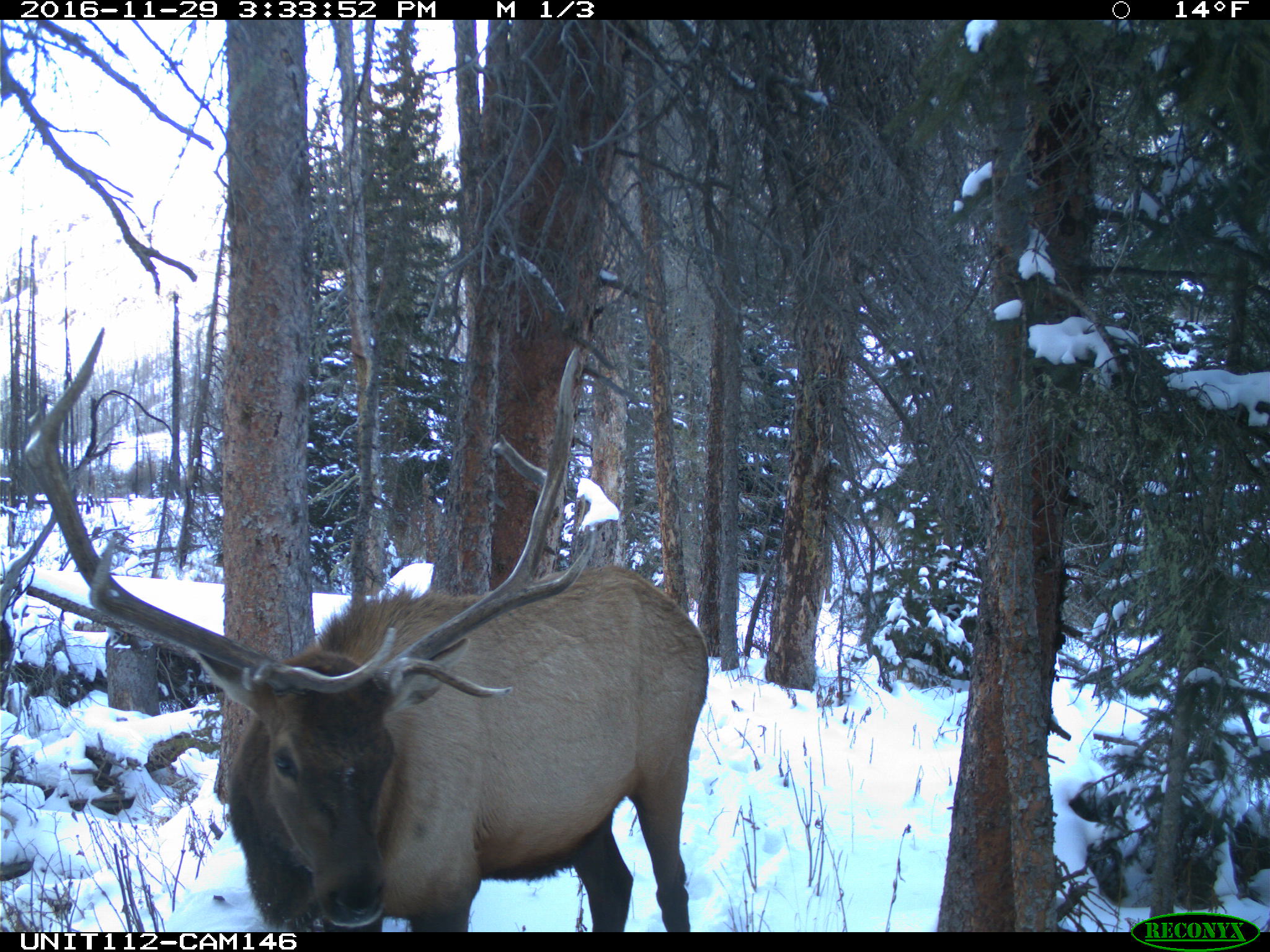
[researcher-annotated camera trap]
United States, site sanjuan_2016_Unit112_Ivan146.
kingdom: Animalia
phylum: Chordata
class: Mammalia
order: Artiodactyla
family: Cervidae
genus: Cervus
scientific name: Cervus elaphus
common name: red deer